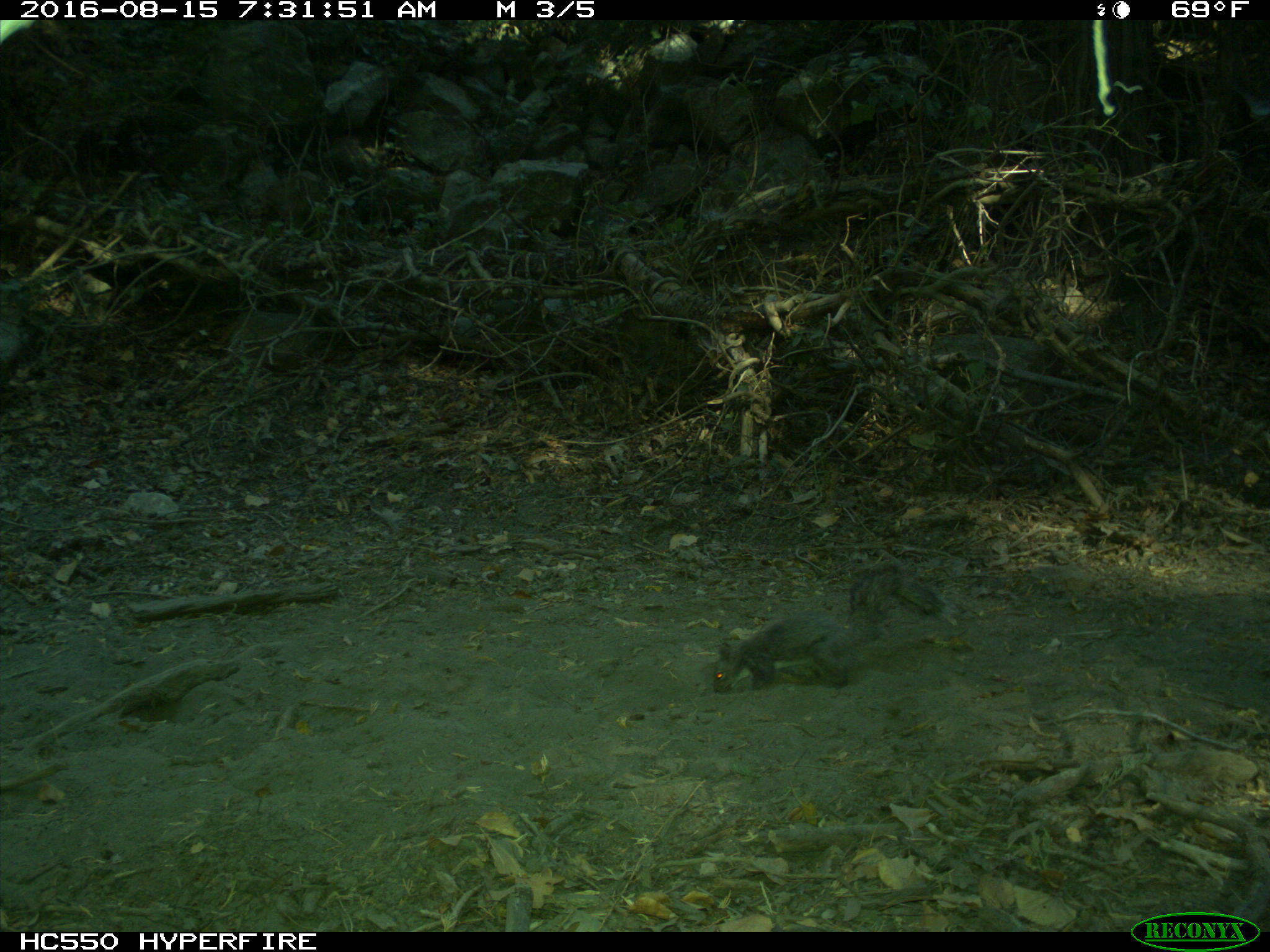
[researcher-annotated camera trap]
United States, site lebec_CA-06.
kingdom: Animalia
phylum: Chordata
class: Mammalia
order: Rodentia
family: Sciuridae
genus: Sciurus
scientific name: Sciurus carolinensis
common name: eastern gray squirrel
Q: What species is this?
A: Sciurus carolinensis (eastern gray squirrel).